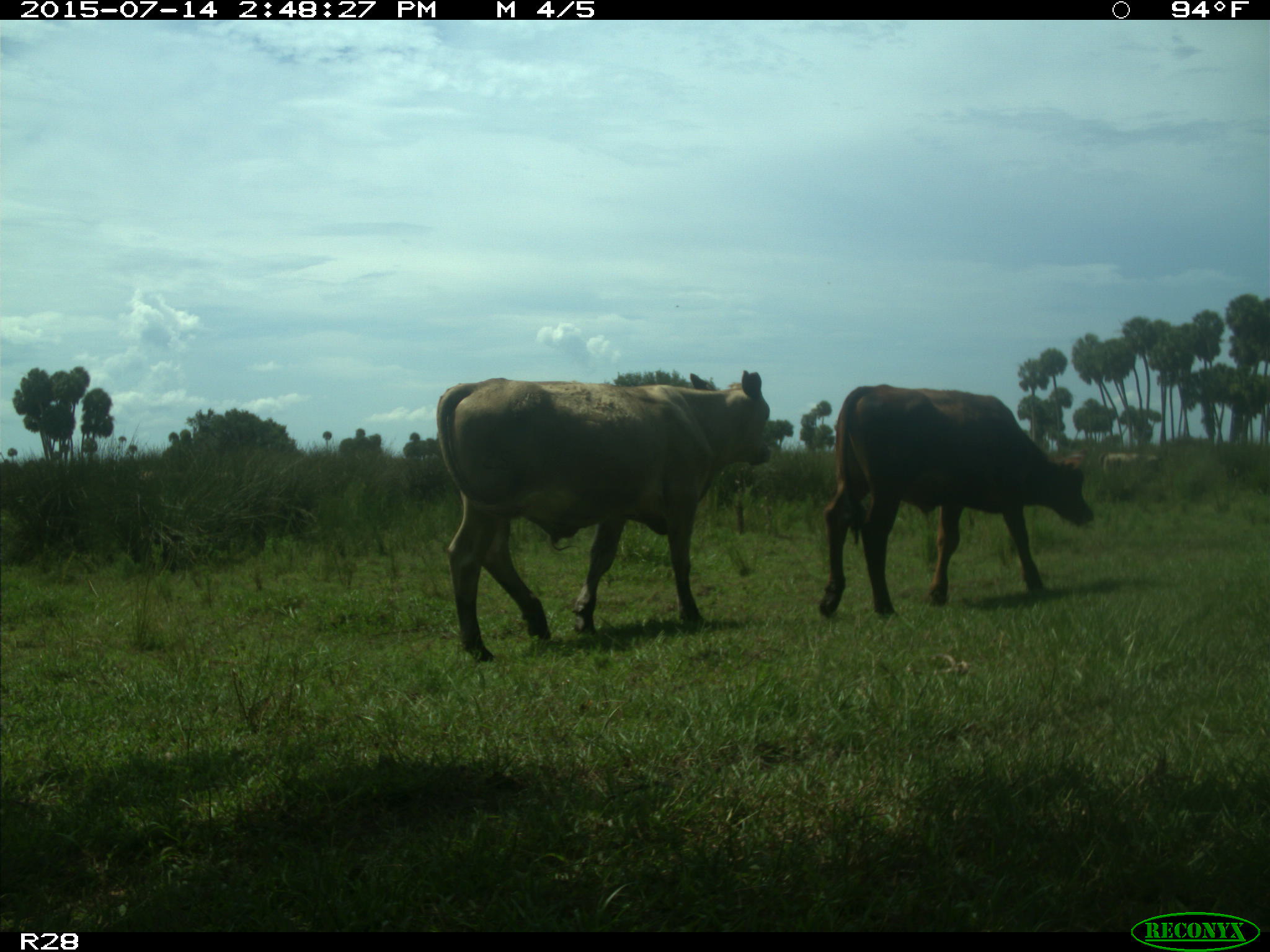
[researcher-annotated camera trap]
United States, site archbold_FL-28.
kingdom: Animalia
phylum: Chordata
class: Mammalia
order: Artiodactyla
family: Bovidae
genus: Bos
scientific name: Bos taurus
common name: domestic cow